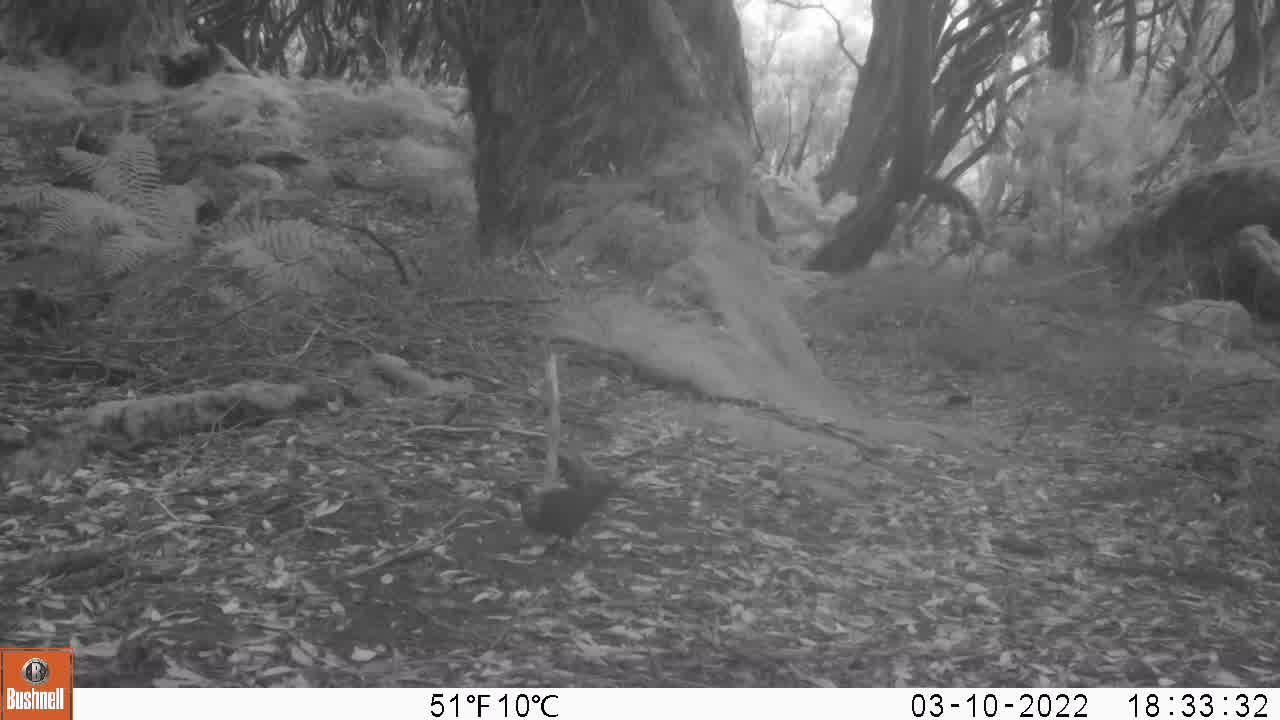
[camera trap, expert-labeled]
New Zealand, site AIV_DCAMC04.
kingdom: Animalia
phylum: Chordata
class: Aves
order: Passeriformes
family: Turdidae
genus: Turdus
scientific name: Turdus merula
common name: eurasian blackbird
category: blackbird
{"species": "blackbird (eurasian blackbird) (Turdus merula)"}